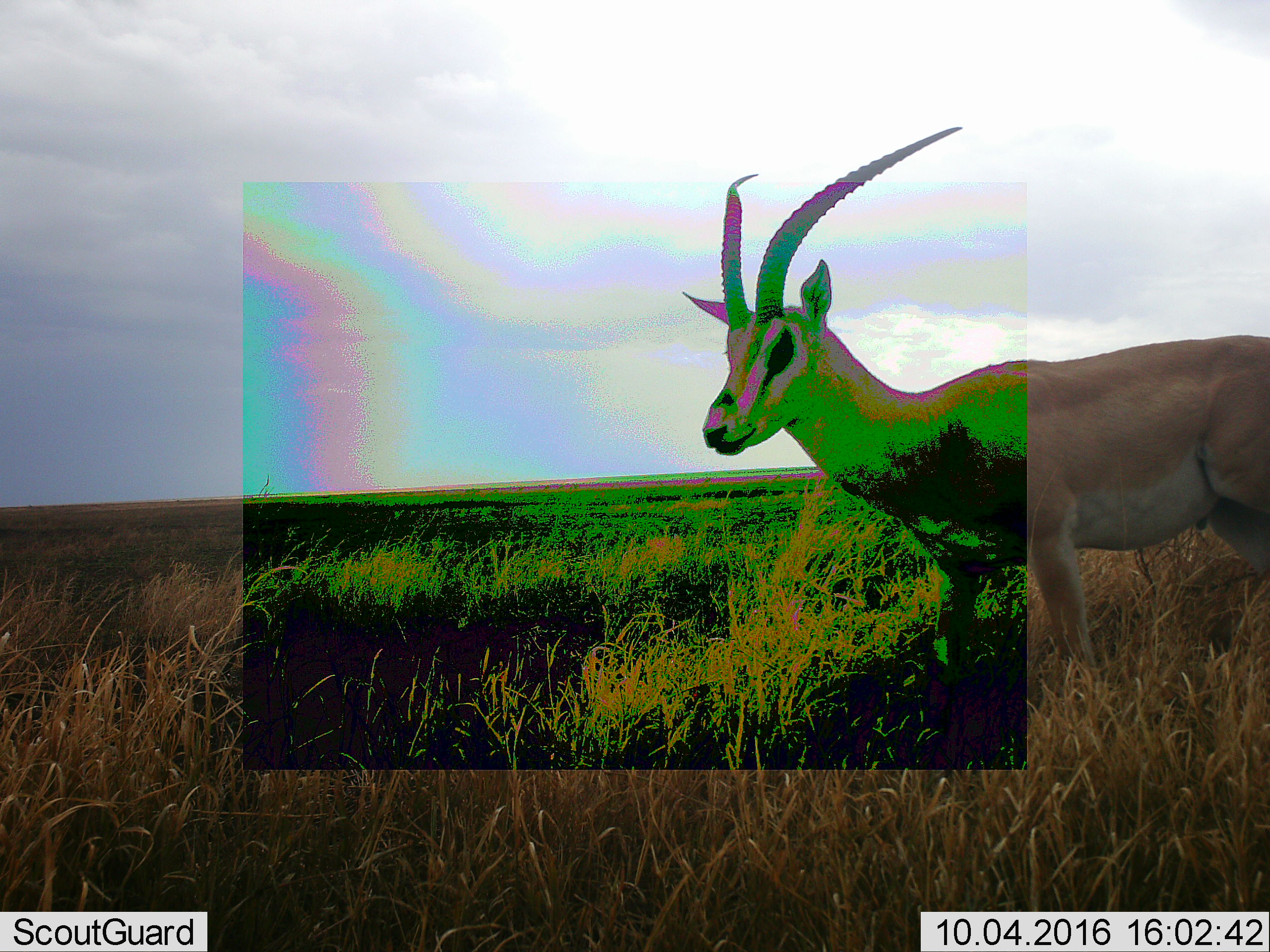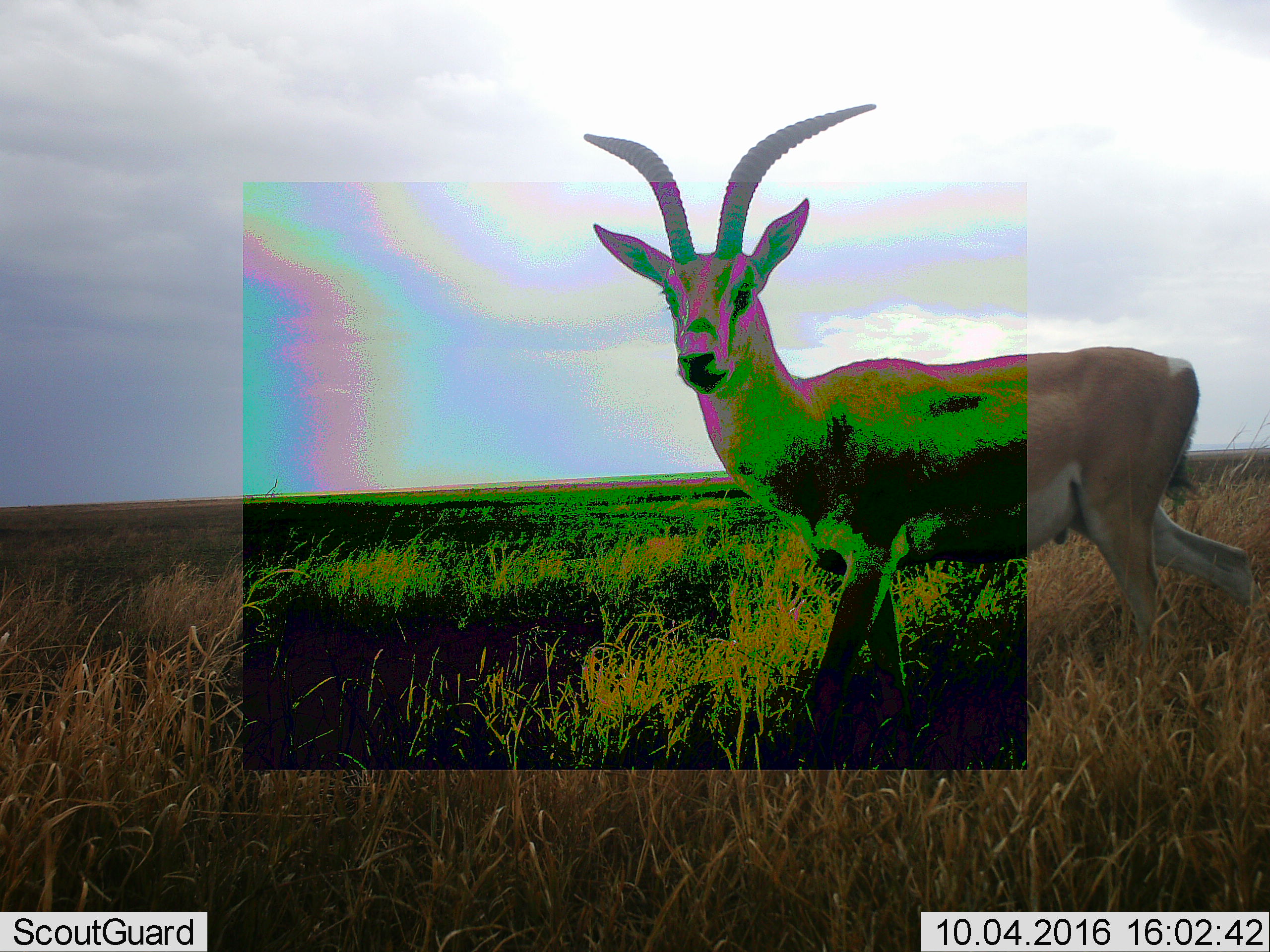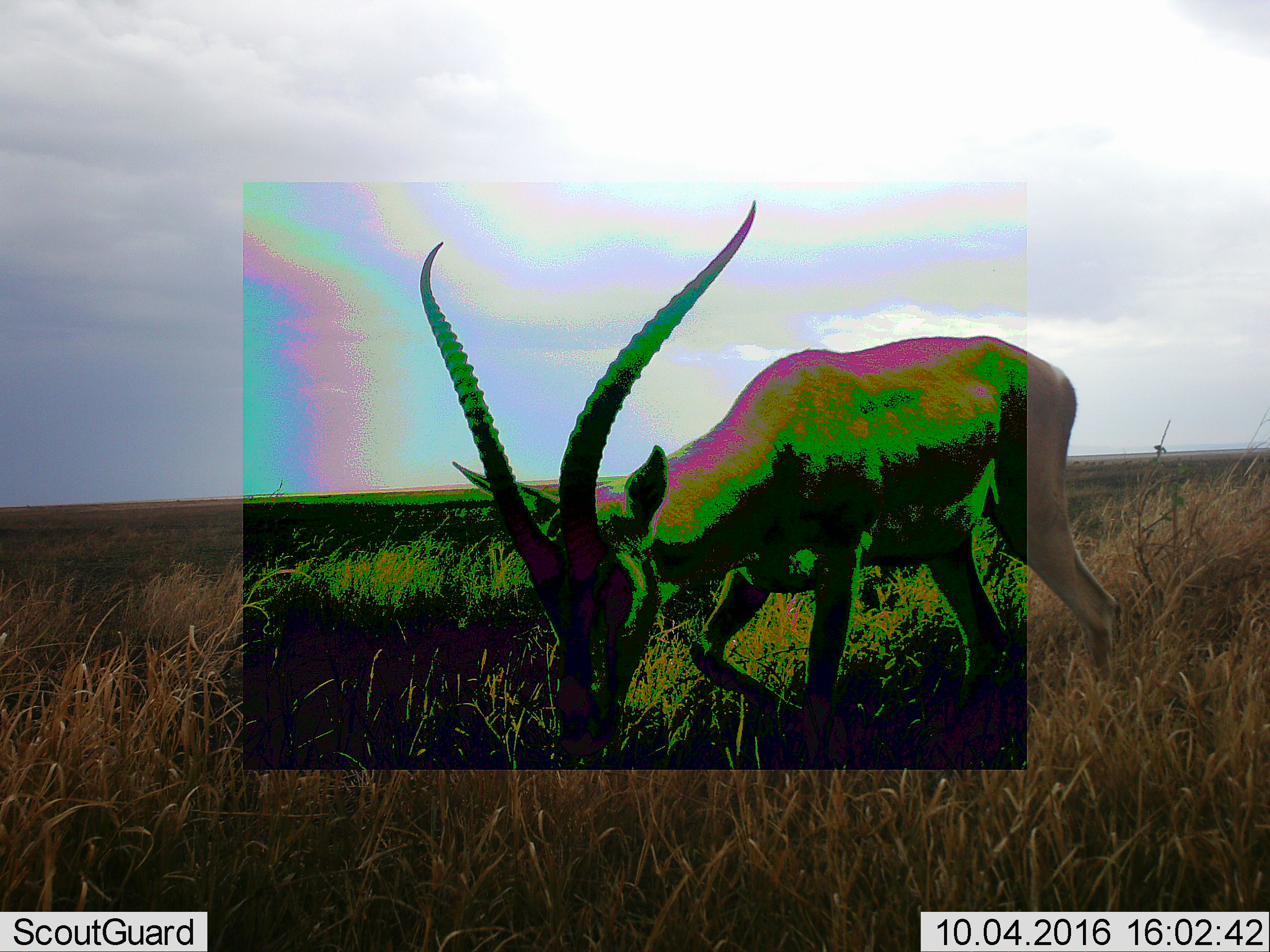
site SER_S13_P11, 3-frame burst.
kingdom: Animalia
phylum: Chordata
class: Mammalia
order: Artiodactyla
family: Bovidae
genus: Nanger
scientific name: Nanger granti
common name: grant's gazelle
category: gazellegrants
Gazellegrants (grant's gazelle) (Nanger granti), count 1. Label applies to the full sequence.